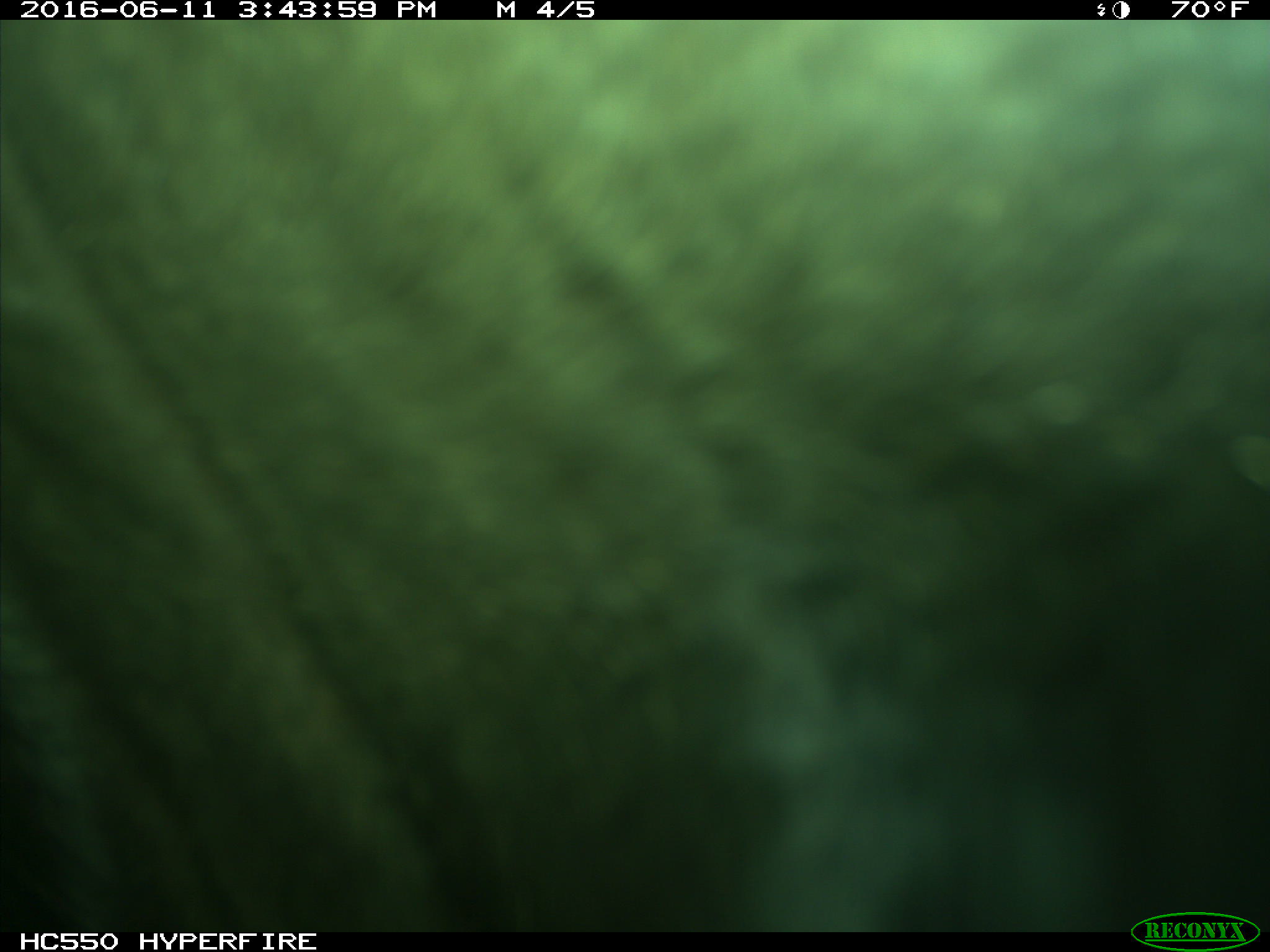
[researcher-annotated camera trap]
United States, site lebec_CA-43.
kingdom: Animalia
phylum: Chordata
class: Mammalia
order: Artiodactyla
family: Bovidae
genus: Bos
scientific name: Bos taurus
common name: domestic cow